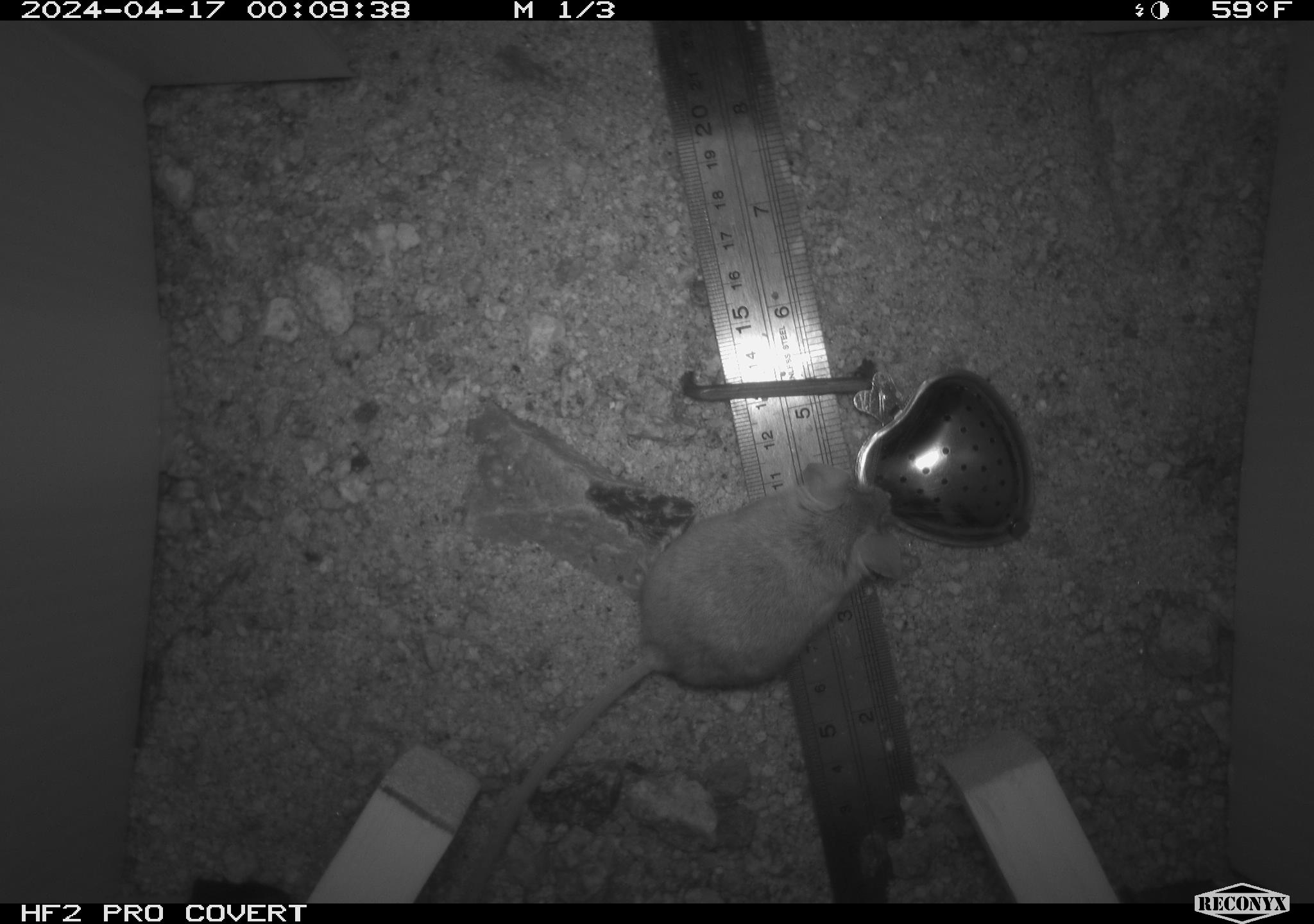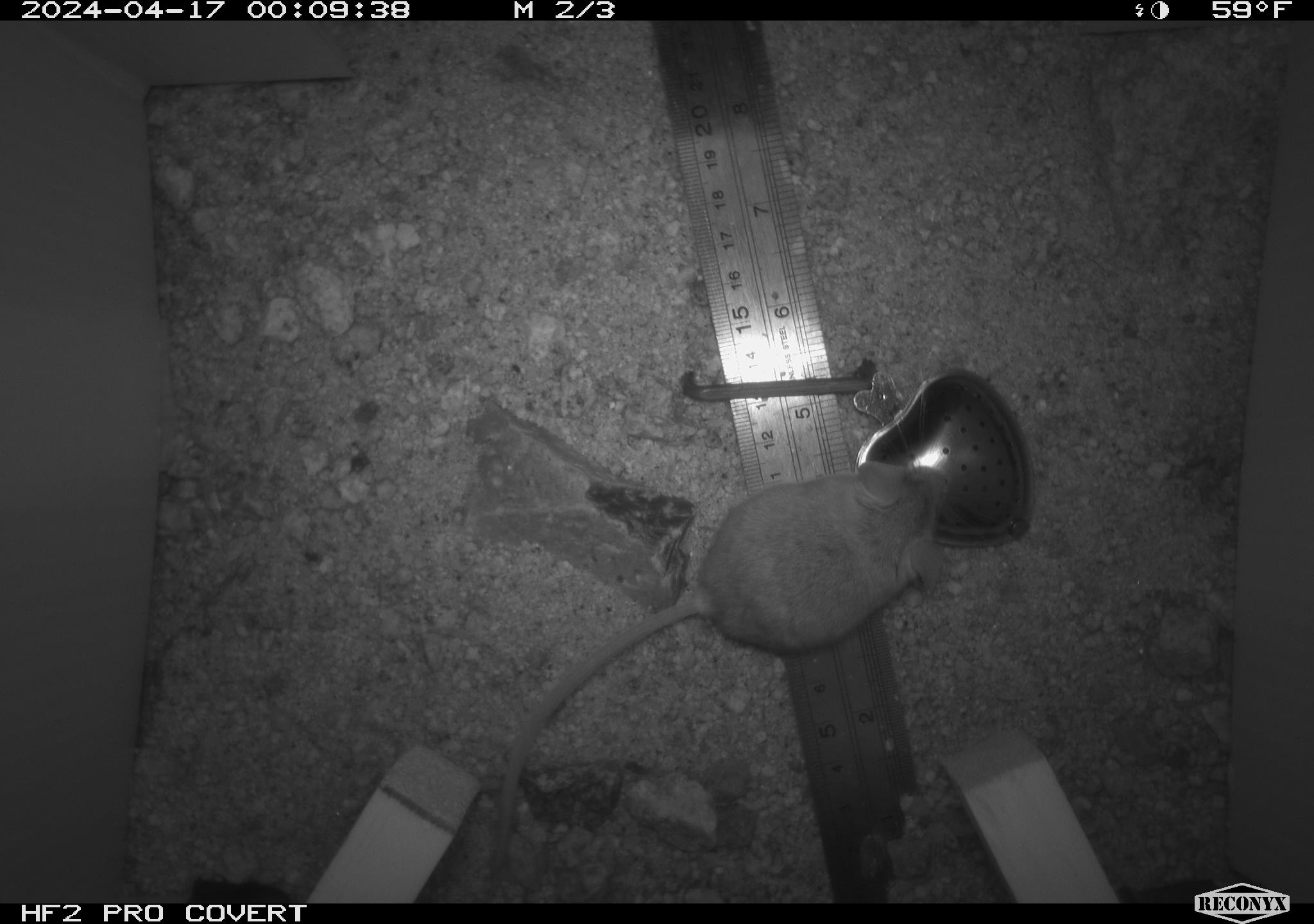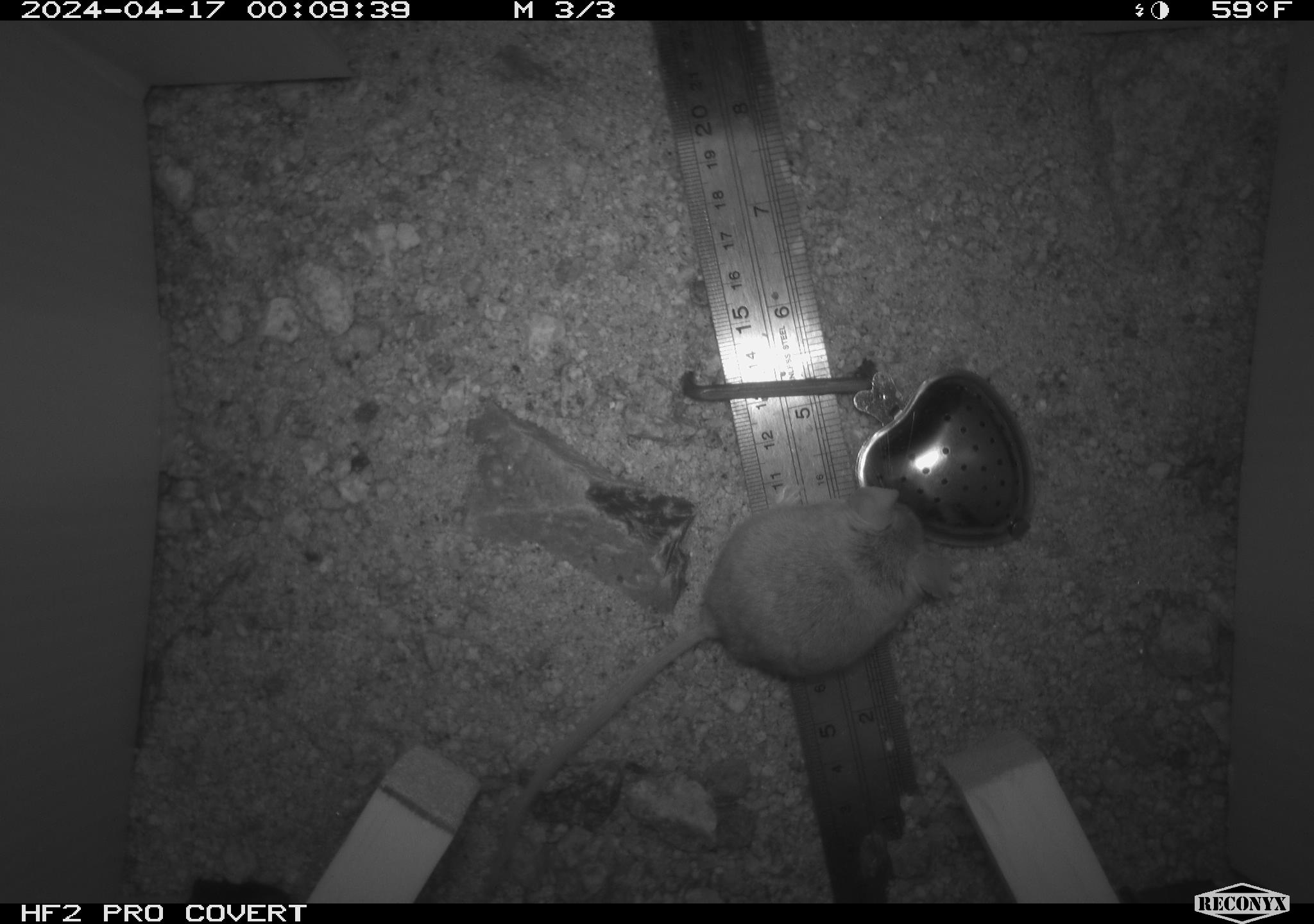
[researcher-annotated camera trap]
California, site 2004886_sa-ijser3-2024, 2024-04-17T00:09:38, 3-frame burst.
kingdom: Animalia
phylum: Chordata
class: Mammalia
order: Rodentia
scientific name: Rodentia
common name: mouse species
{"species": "mouse species (Rodentia)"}